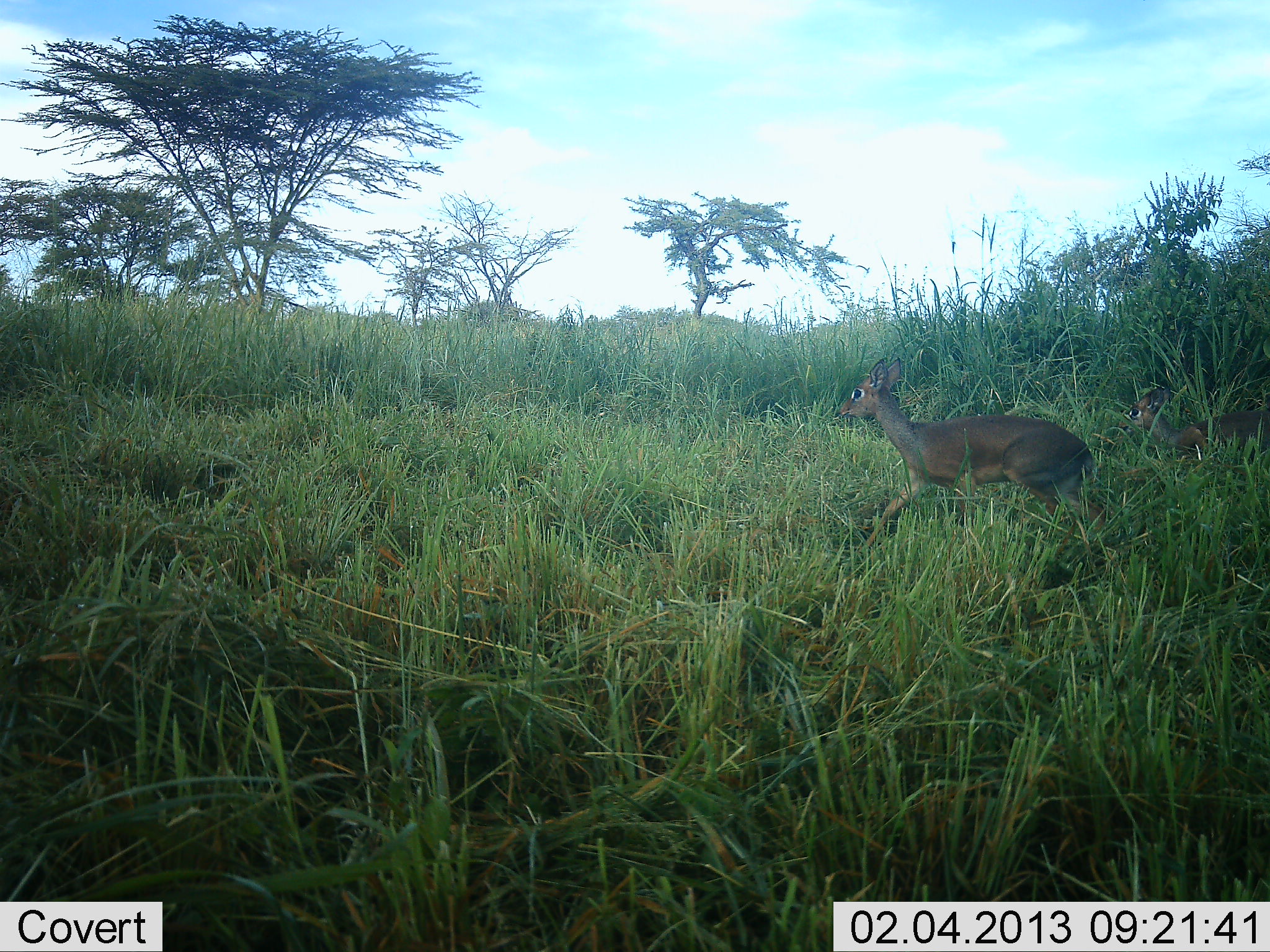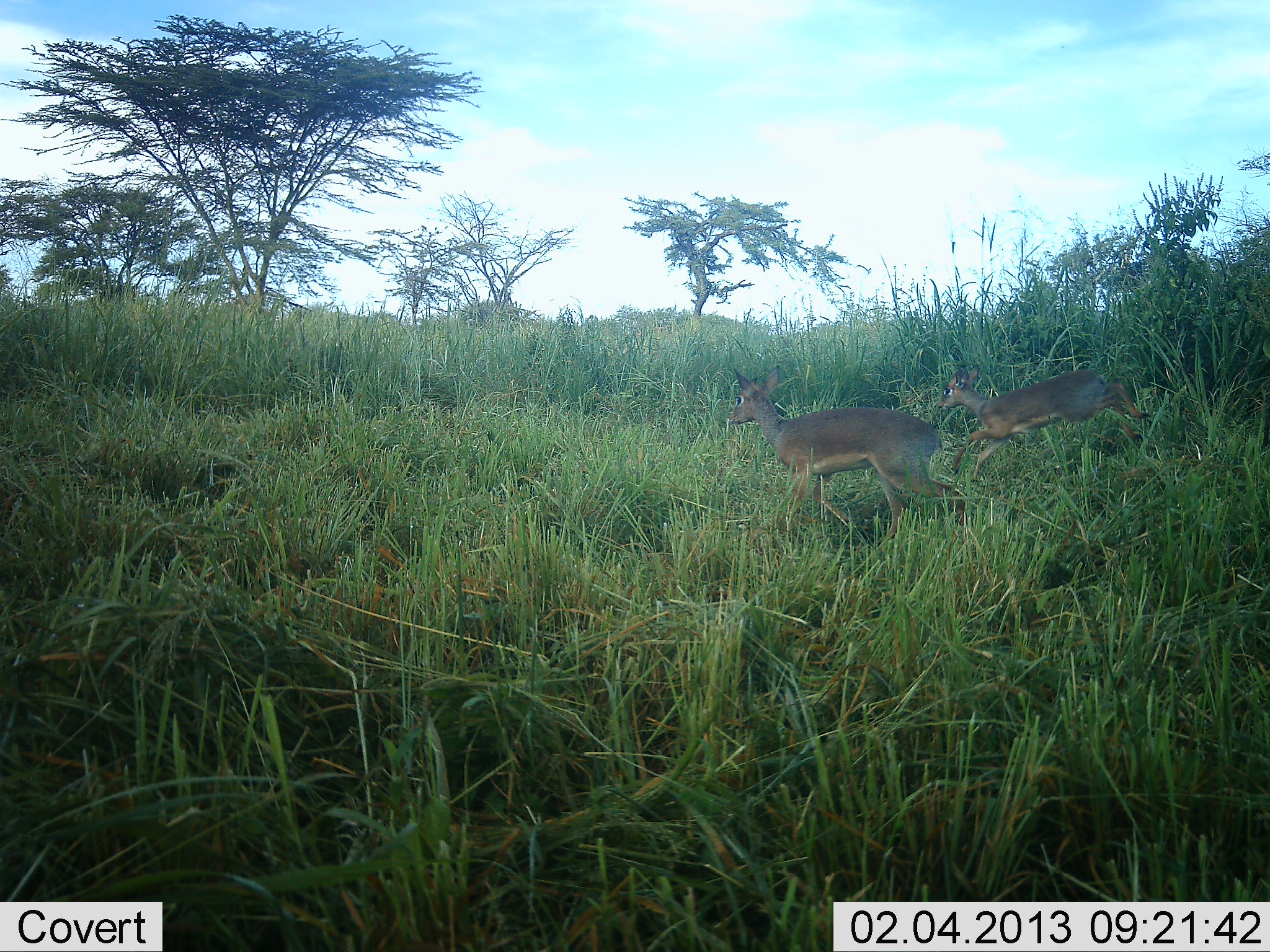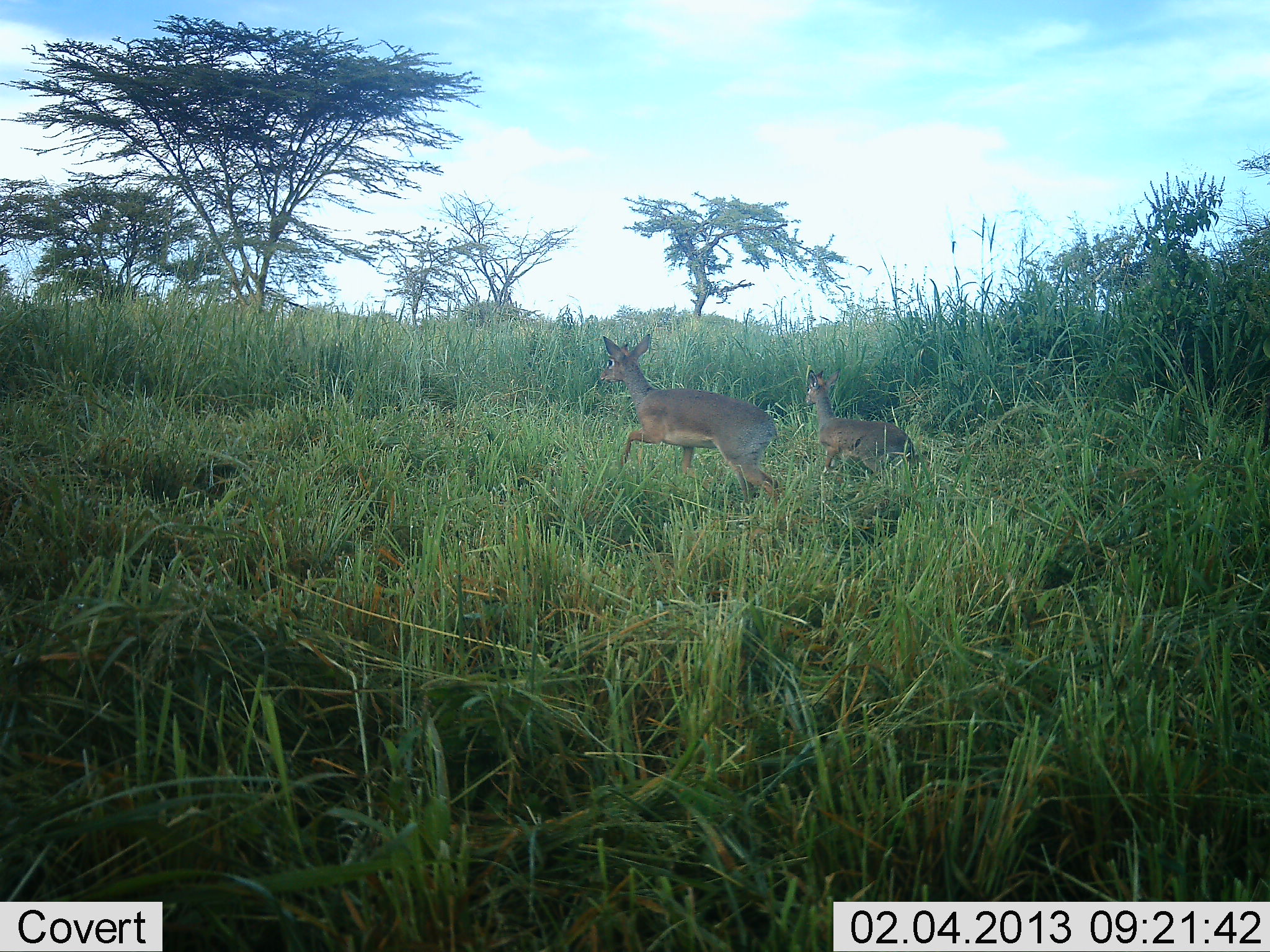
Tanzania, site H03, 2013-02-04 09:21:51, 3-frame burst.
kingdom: Animalia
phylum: Chordata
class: Mammalia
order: Artiodactyla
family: Bovidae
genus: Madoqua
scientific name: Madoqua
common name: dikdik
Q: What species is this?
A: Dikdik (Madoqua).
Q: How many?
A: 2.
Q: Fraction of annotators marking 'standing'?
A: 3%.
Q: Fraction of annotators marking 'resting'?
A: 0%.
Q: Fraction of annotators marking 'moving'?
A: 100%.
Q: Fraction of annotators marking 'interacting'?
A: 0%.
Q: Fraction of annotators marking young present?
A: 12%.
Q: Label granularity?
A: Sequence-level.